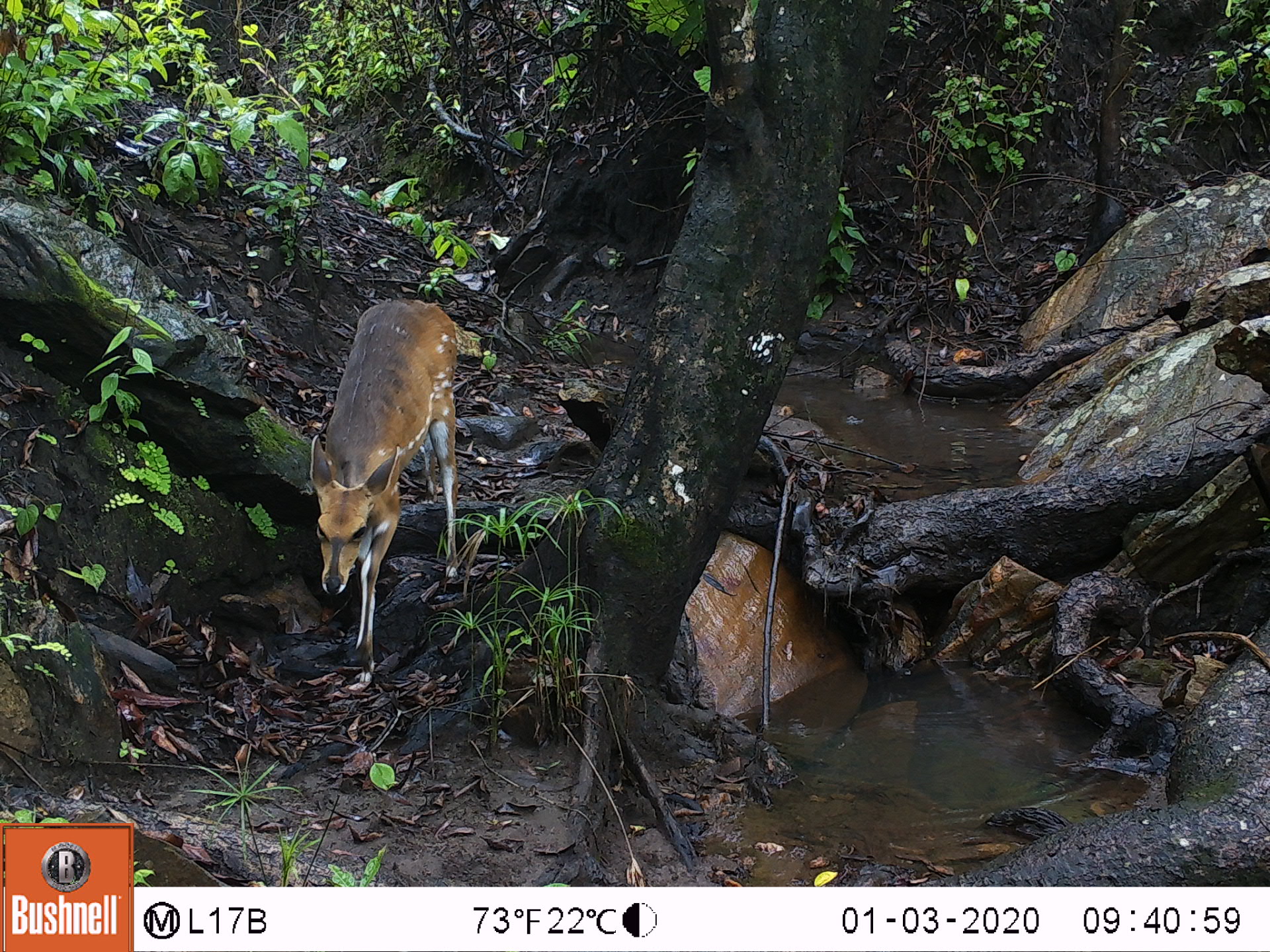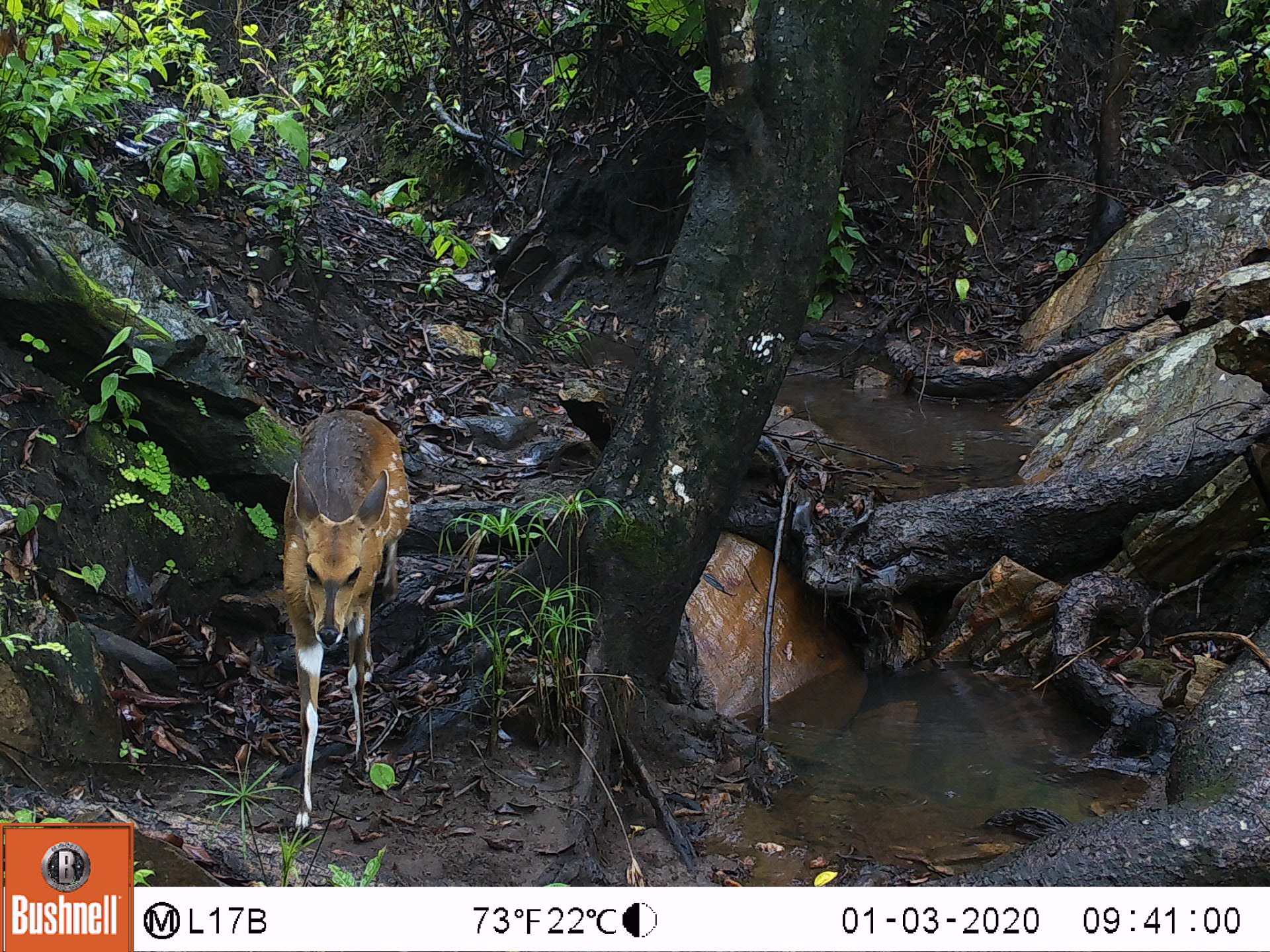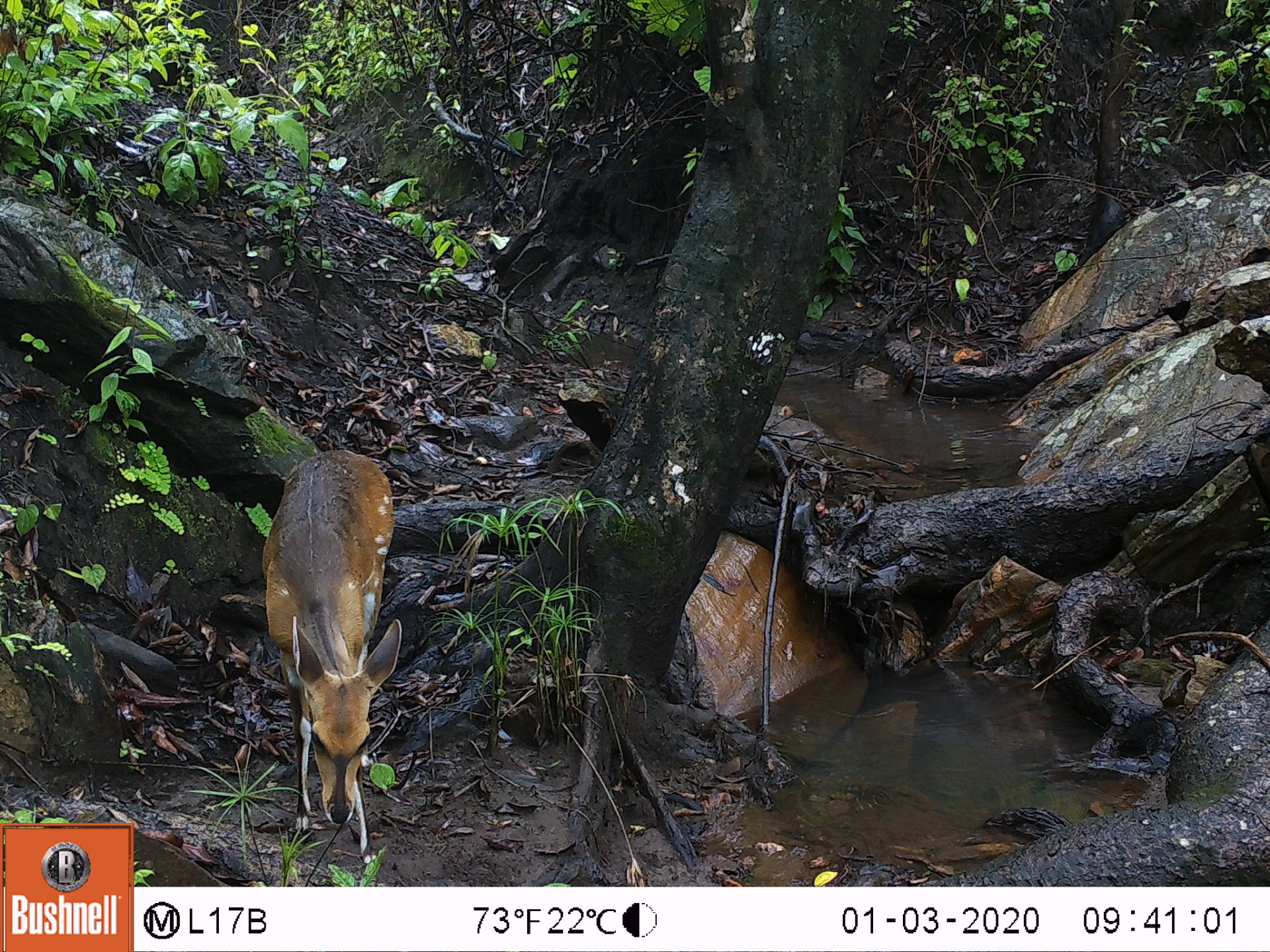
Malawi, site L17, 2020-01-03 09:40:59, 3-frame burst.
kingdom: Animalia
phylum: Chordata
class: Mammalia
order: Artiodactyla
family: Bovidae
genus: Tragelaphus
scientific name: Tragelaphus sylvaticus sylvaticus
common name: cape bushbuck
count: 1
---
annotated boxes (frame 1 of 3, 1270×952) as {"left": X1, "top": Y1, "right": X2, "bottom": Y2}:
cape bushbuck: {"left": 303, "top": 294, "right": 462, "bottom": 683}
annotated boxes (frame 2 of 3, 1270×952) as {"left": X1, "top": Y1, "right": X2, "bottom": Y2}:
cape bushbuck: {"left": 278, "top": 407, "right": 413, "bottom": 831}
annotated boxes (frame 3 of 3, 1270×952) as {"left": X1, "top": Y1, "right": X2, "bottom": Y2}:
cape bushbuck: {"left": 265, "top": 442, "right": 403, "bottom": 853}